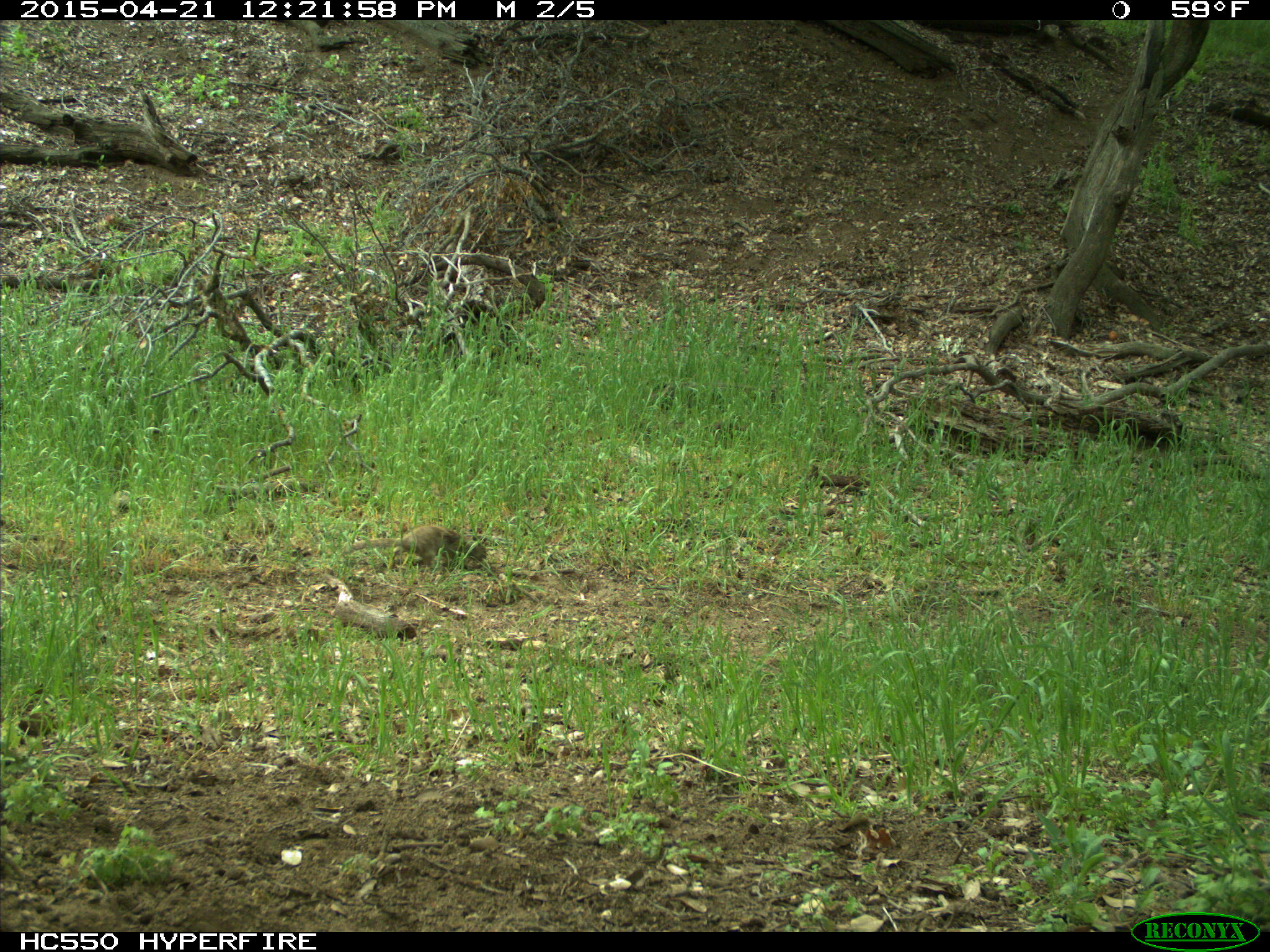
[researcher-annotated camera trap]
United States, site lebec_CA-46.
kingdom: Animalia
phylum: Chordata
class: Mammalia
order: Rodentia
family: Sciuridae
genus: Otospermophilus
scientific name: Otospermophilus beecheyi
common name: california ground squirrel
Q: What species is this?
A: Otospermophilus beecheyi (california ground squirrel).